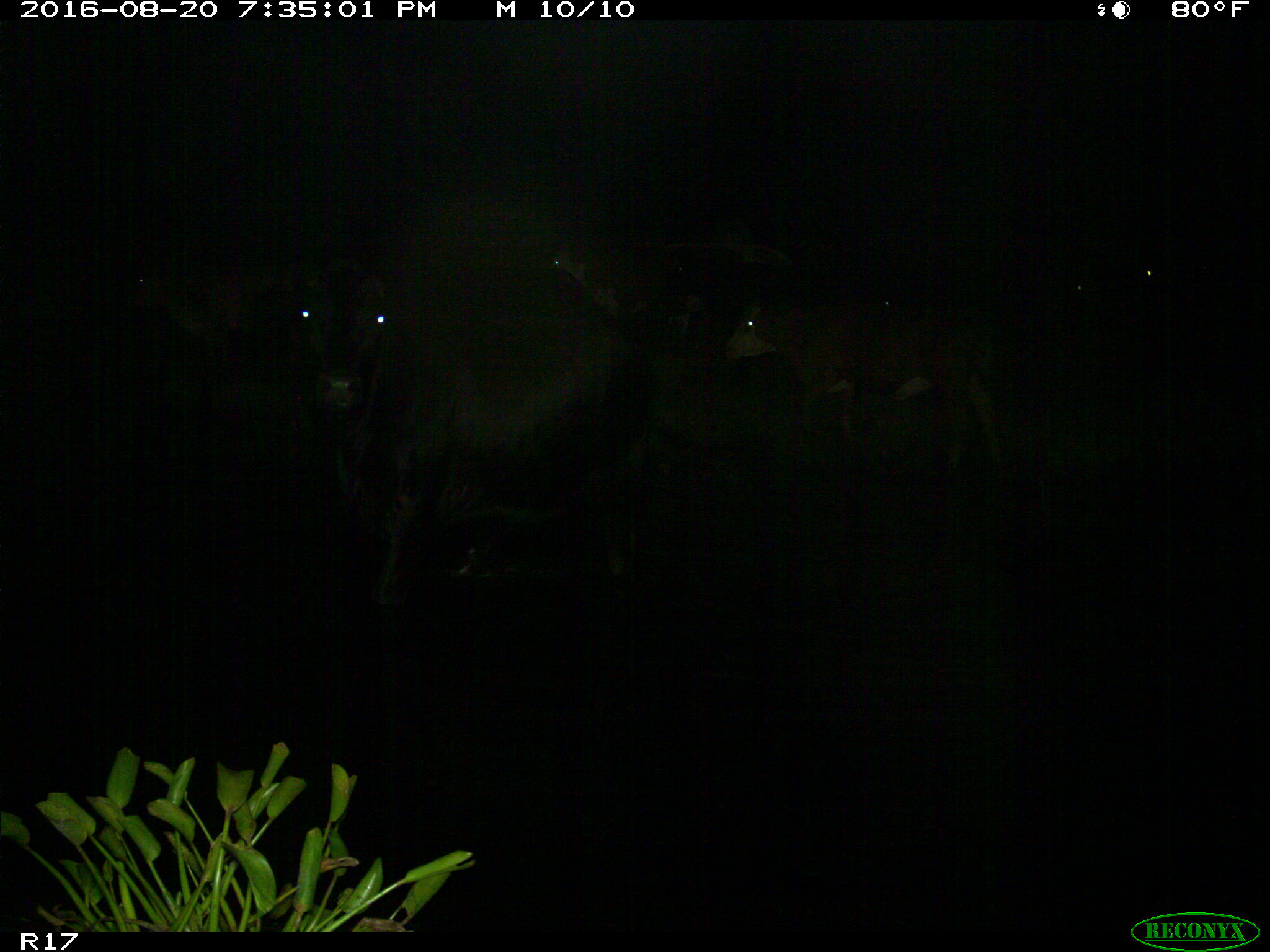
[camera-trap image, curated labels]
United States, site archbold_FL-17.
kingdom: Animalia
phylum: Chordata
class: Mammalia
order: Artiodactyla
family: Bovidae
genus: Bos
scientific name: Bos taurus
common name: domestic cow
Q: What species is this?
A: Bos taurus (domestic cow).